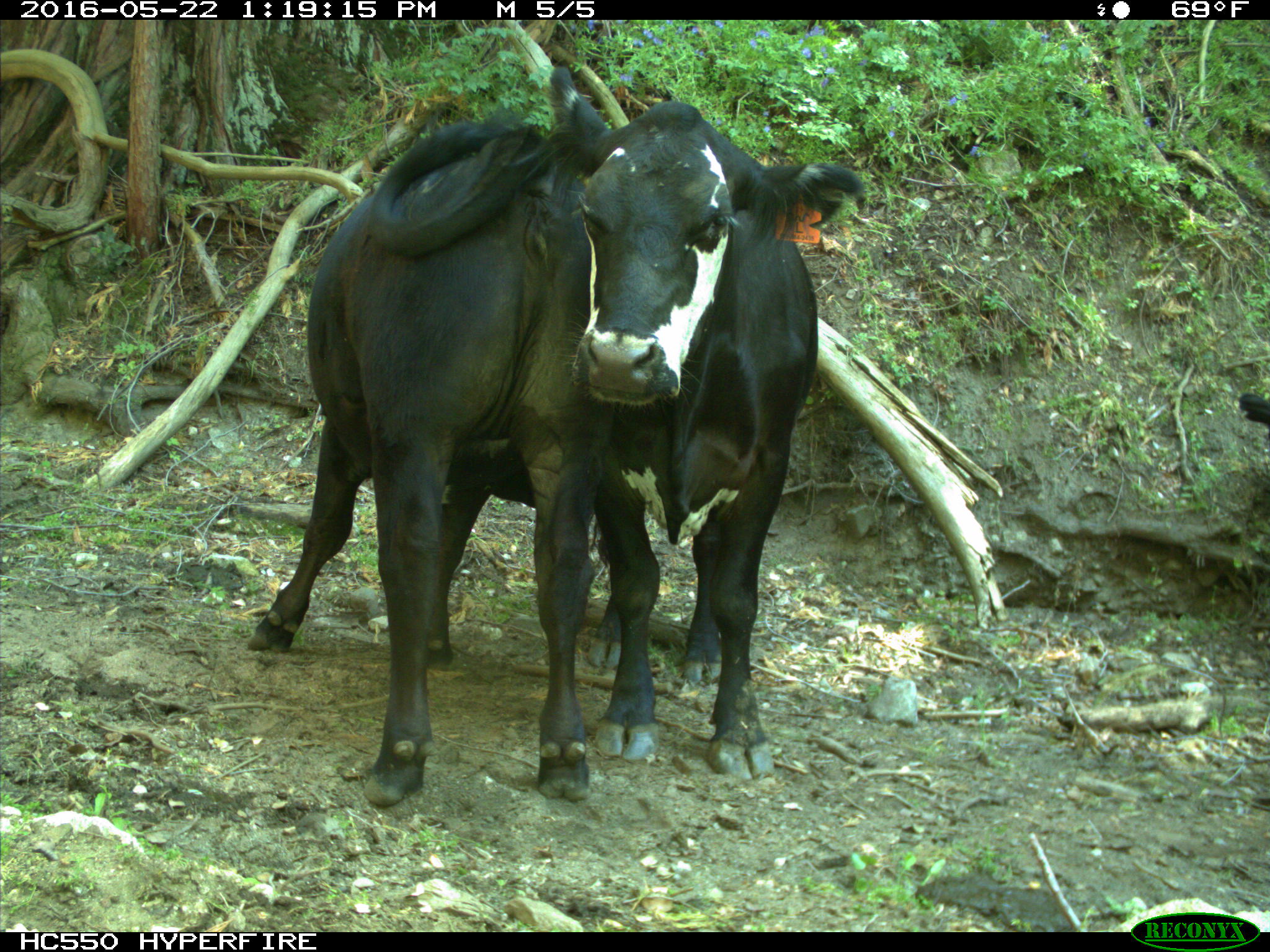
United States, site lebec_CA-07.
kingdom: Animalia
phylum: Chordata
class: Mammalia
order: Artiodactyla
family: Bovidae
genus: Bos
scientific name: Bos taurus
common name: domestic cow